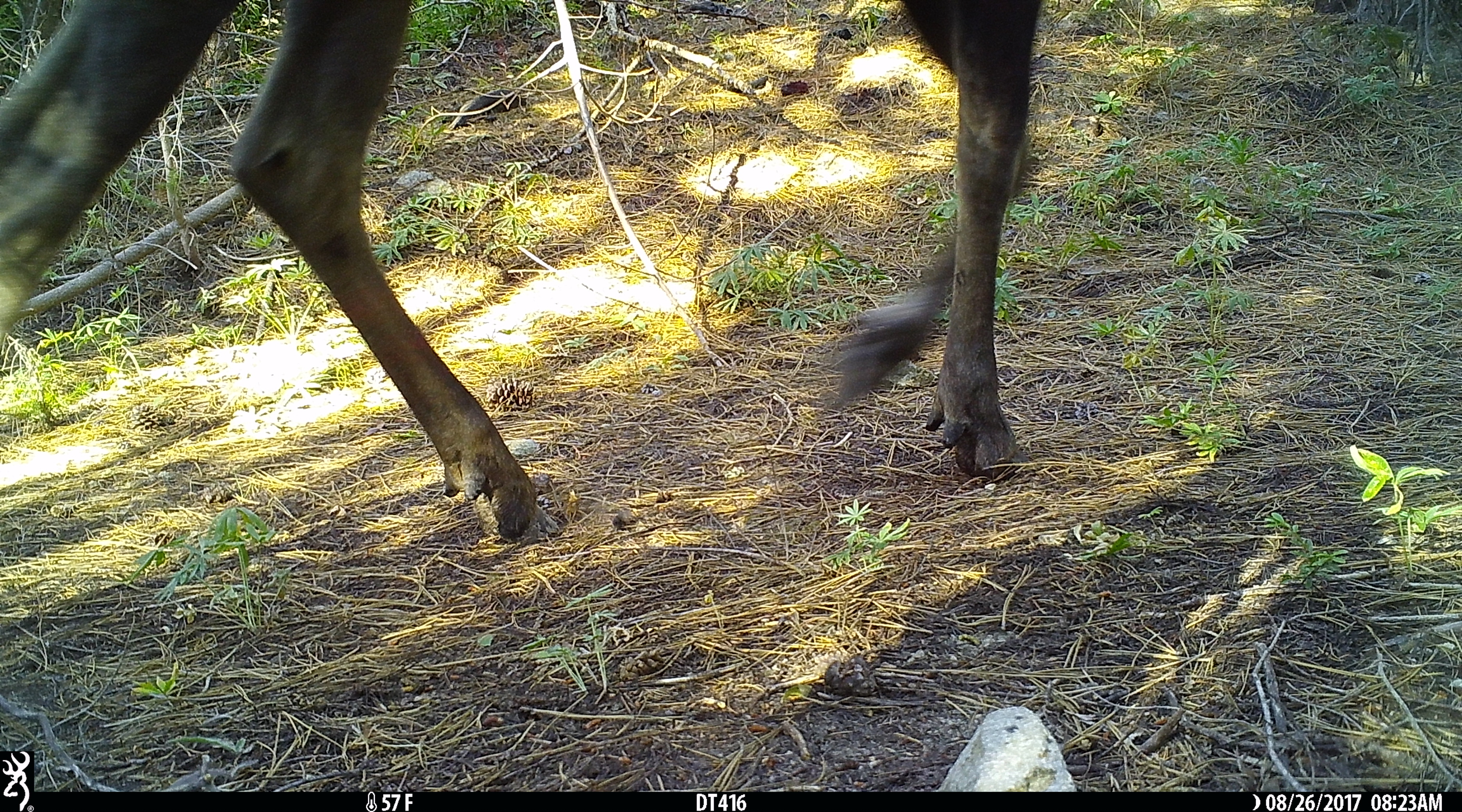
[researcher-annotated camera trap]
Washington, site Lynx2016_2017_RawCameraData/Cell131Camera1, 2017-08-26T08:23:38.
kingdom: Animalia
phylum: Chordata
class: Mammalia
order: Artiodactyla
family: Cervidae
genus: Alces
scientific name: Alces alces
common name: moose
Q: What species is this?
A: Alces alces (moose).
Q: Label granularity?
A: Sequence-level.